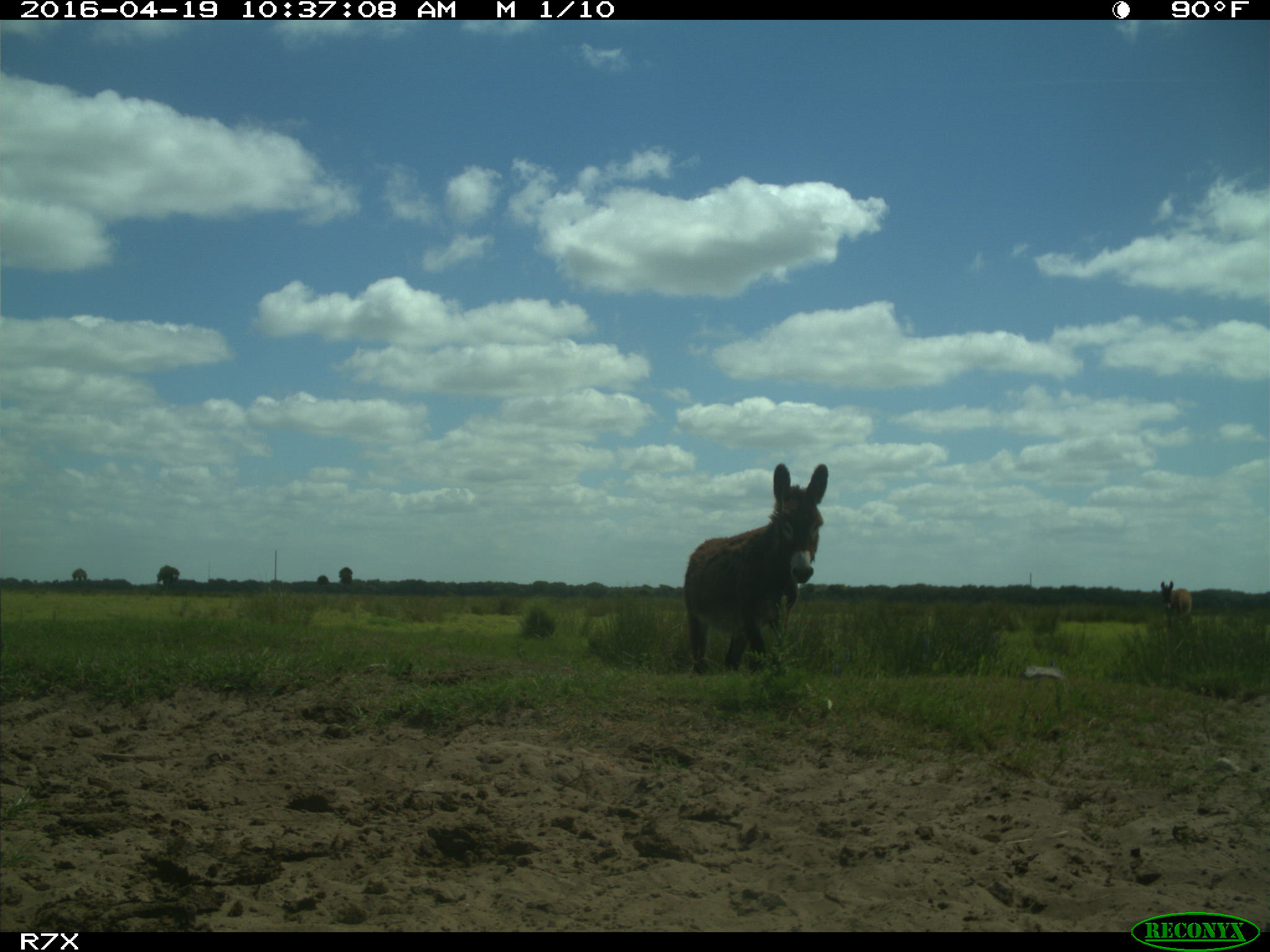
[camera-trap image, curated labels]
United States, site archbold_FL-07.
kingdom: Animalia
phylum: Chordata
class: Mammalia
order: Artiodactyla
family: Bovidae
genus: Bos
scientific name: Bos taurus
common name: domestic cow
Bos taurus (domestic cow).